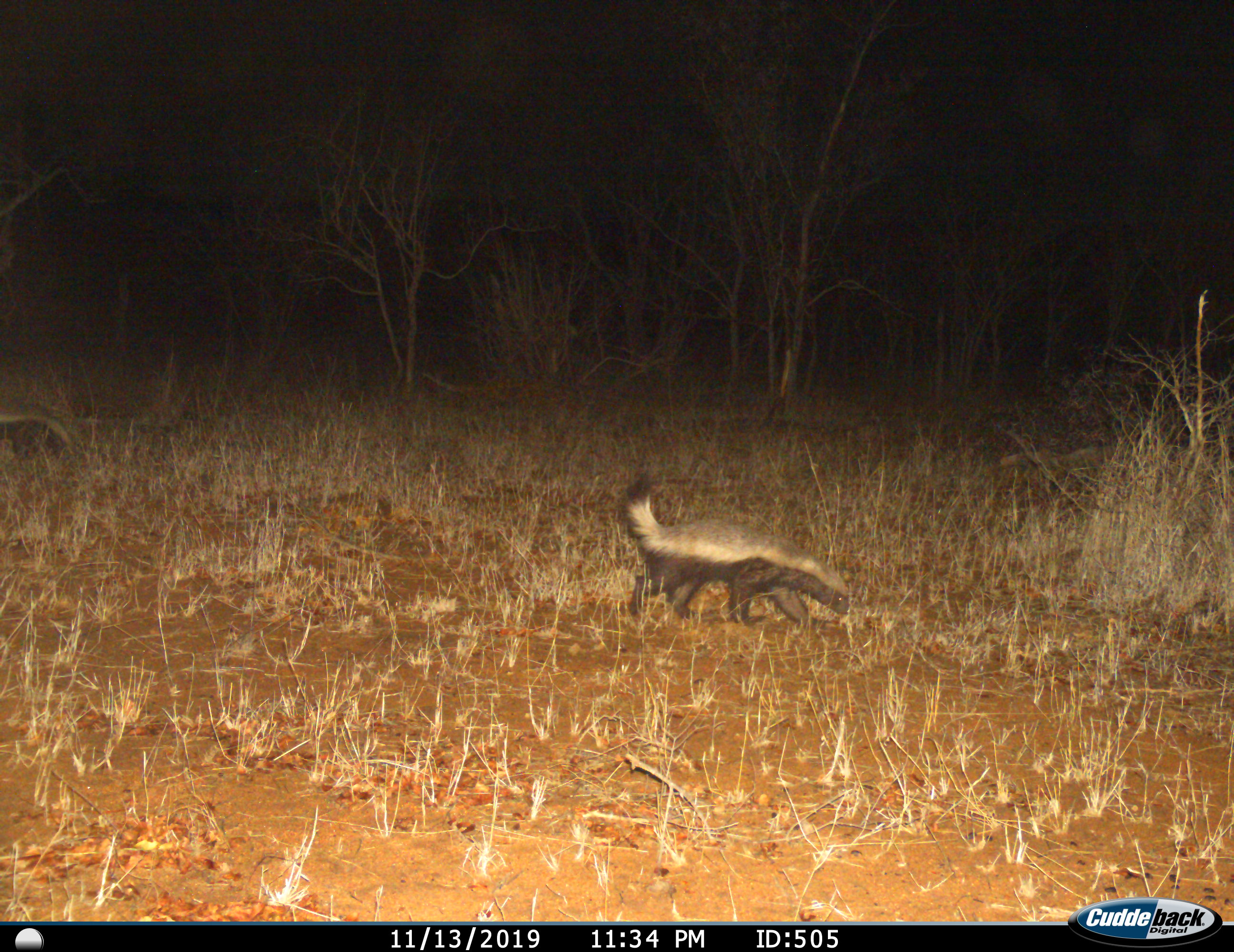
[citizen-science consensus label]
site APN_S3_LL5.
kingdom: Animalia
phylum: Chordata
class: Mammalia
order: Carnivora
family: Mustelidae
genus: Mellivora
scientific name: Mellivora capensis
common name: honey badger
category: honeybadger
Honeybadger (honey badger) (Mellivora capensis), count 1. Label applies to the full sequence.